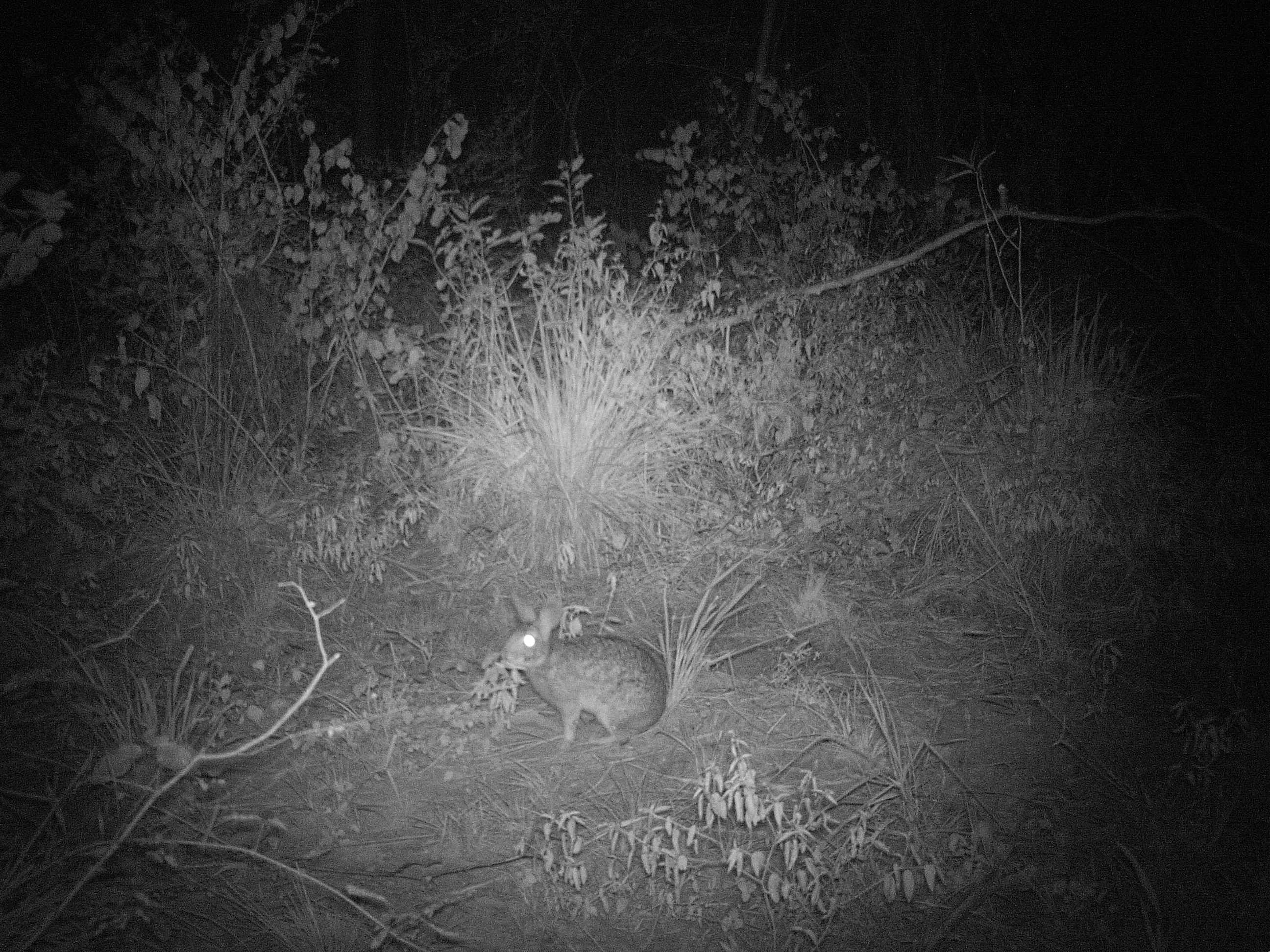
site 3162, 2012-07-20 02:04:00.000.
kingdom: Animalia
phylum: Chordata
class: Mammalia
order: Lagomorpha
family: Leporidae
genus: Sylvilagus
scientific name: Sylvilagus brasiliensis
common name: tapeti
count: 1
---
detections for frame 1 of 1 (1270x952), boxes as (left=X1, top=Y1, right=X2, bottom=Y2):
sylvilagus brasiliensis: (left=494, top=588, right=668, bottom=752)